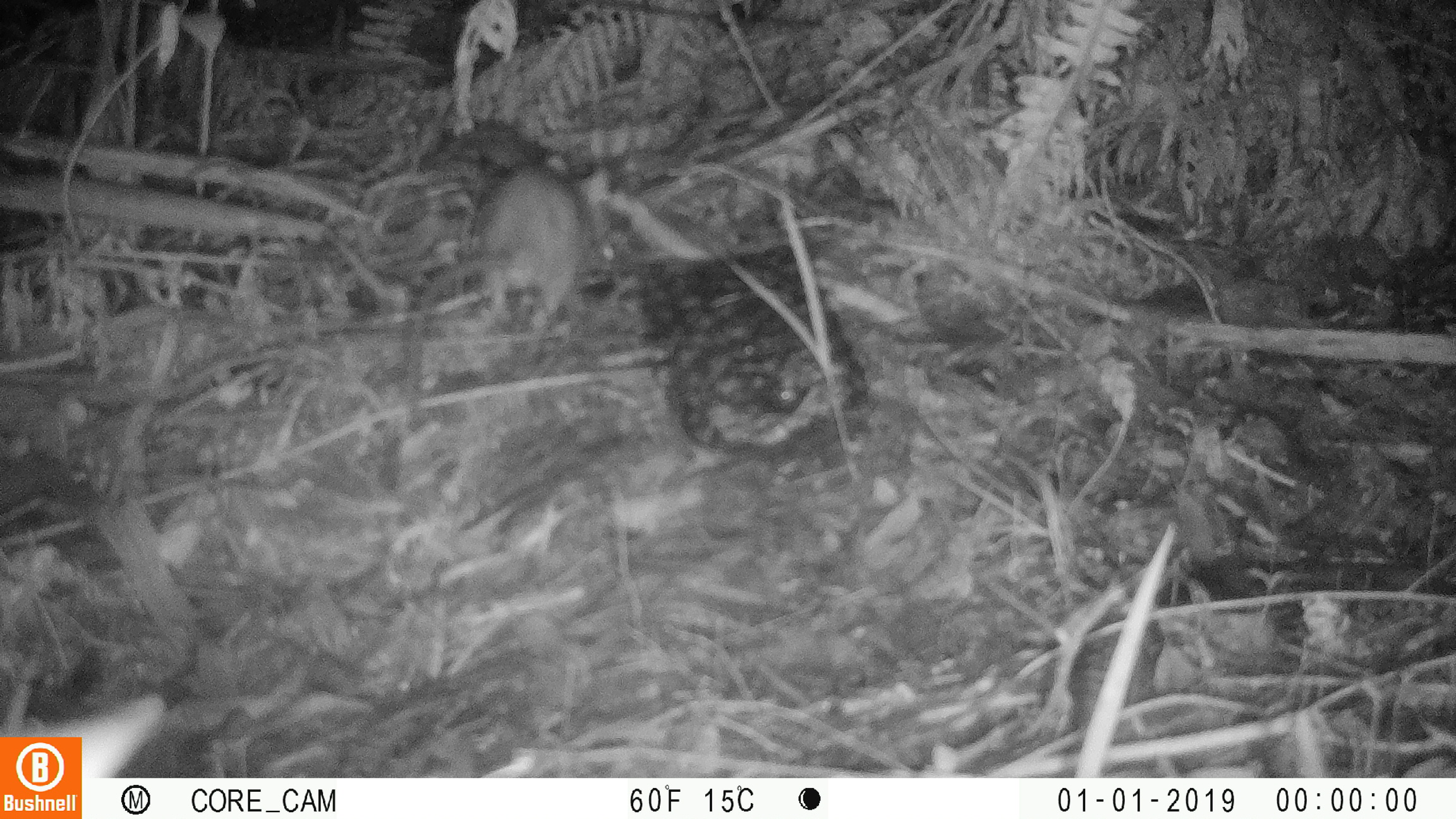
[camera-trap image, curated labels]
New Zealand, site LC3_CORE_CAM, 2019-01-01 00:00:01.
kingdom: Animalia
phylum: Chordata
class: Mammalia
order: Rodentia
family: Muridae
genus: Rattus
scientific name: Rattus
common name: rat